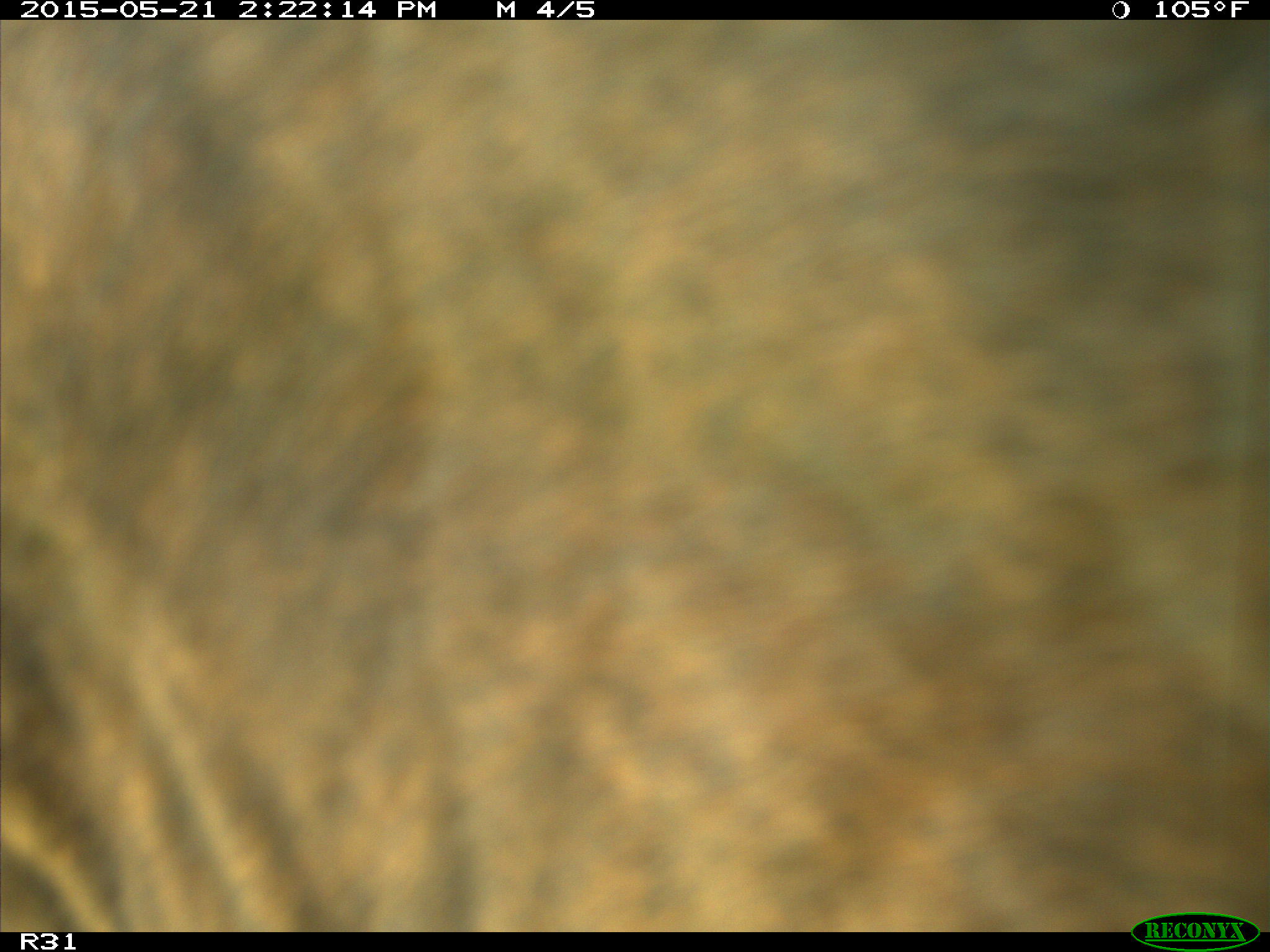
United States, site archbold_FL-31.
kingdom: Animalia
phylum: Chordata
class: Mammalia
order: Artiodactyla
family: Bovidae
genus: Bos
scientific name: Bos taurus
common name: domestic cow